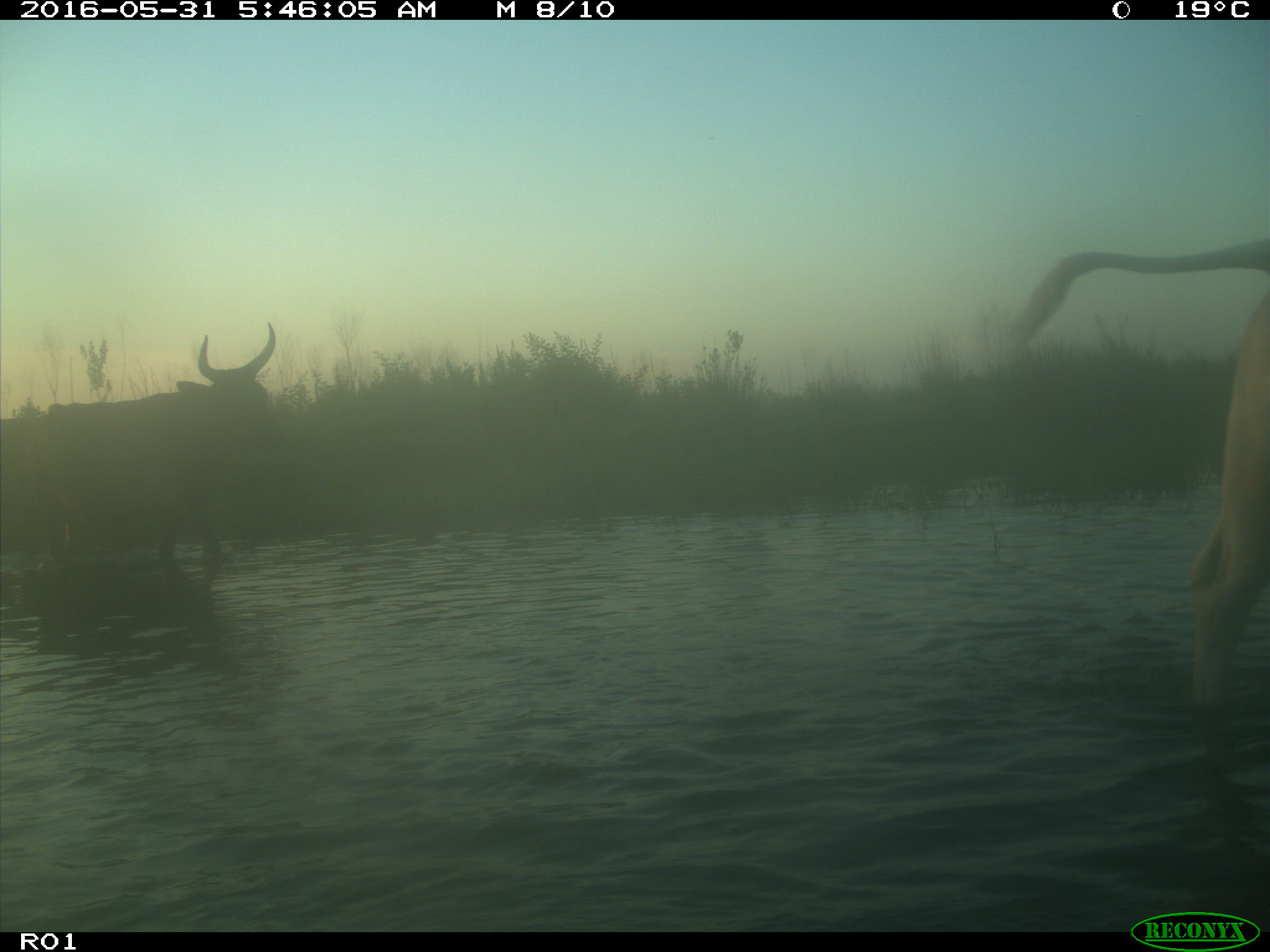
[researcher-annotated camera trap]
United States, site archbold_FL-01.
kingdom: Animalia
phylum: Chordata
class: Mammalia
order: Artiodactyla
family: Bovidae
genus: Bos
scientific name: Bos taurus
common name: domestic cow